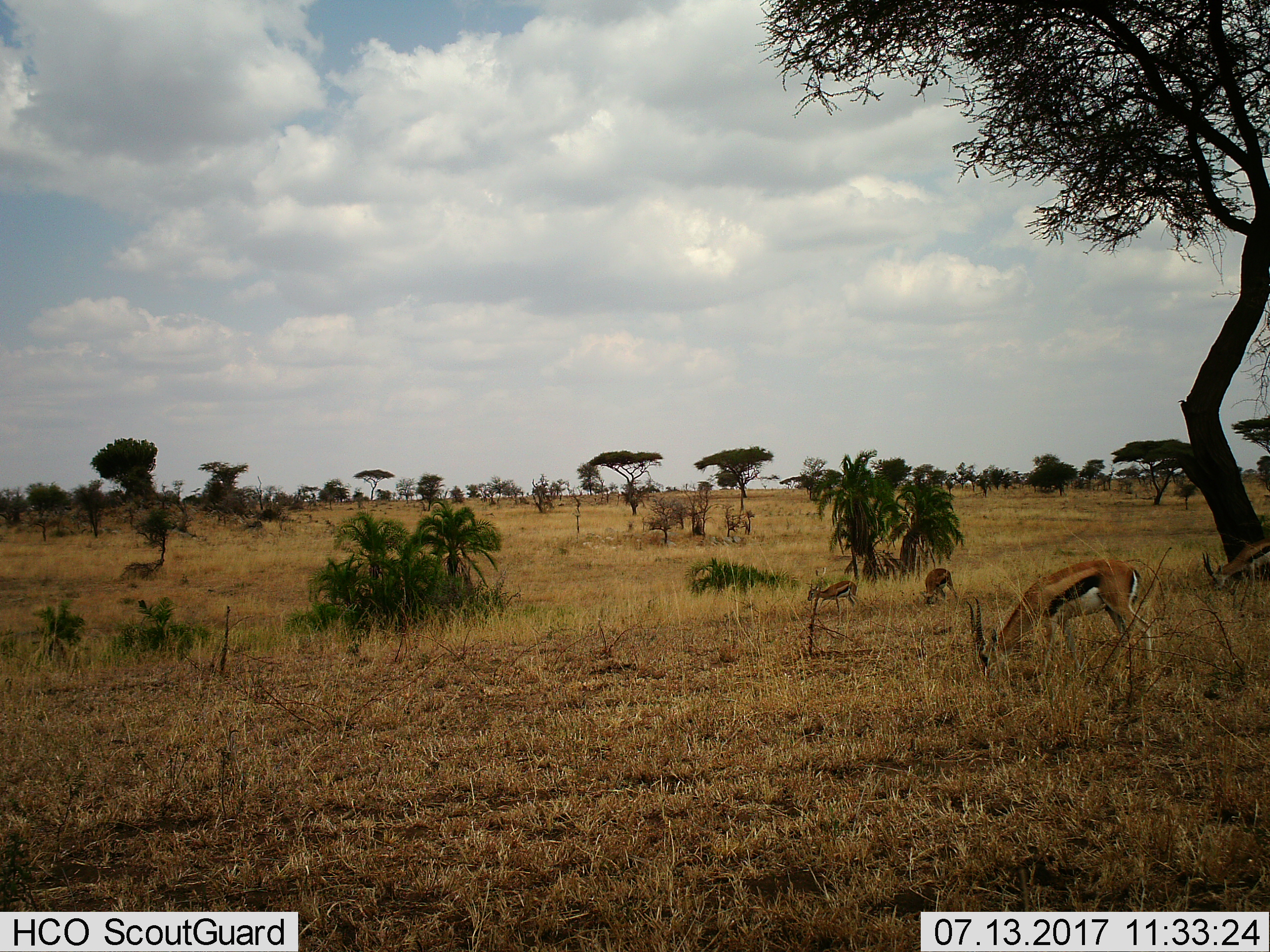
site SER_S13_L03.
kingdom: Animalia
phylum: Chordata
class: Mammalia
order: Artiodactyla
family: Bovidae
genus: Eudorcas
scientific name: Eudorcas thomsonii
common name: thomson's gazelle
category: gazellethomsons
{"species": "gazellethomsons (thomson's gazelle) (Eudorcas thomsonii)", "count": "4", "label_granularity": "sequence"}